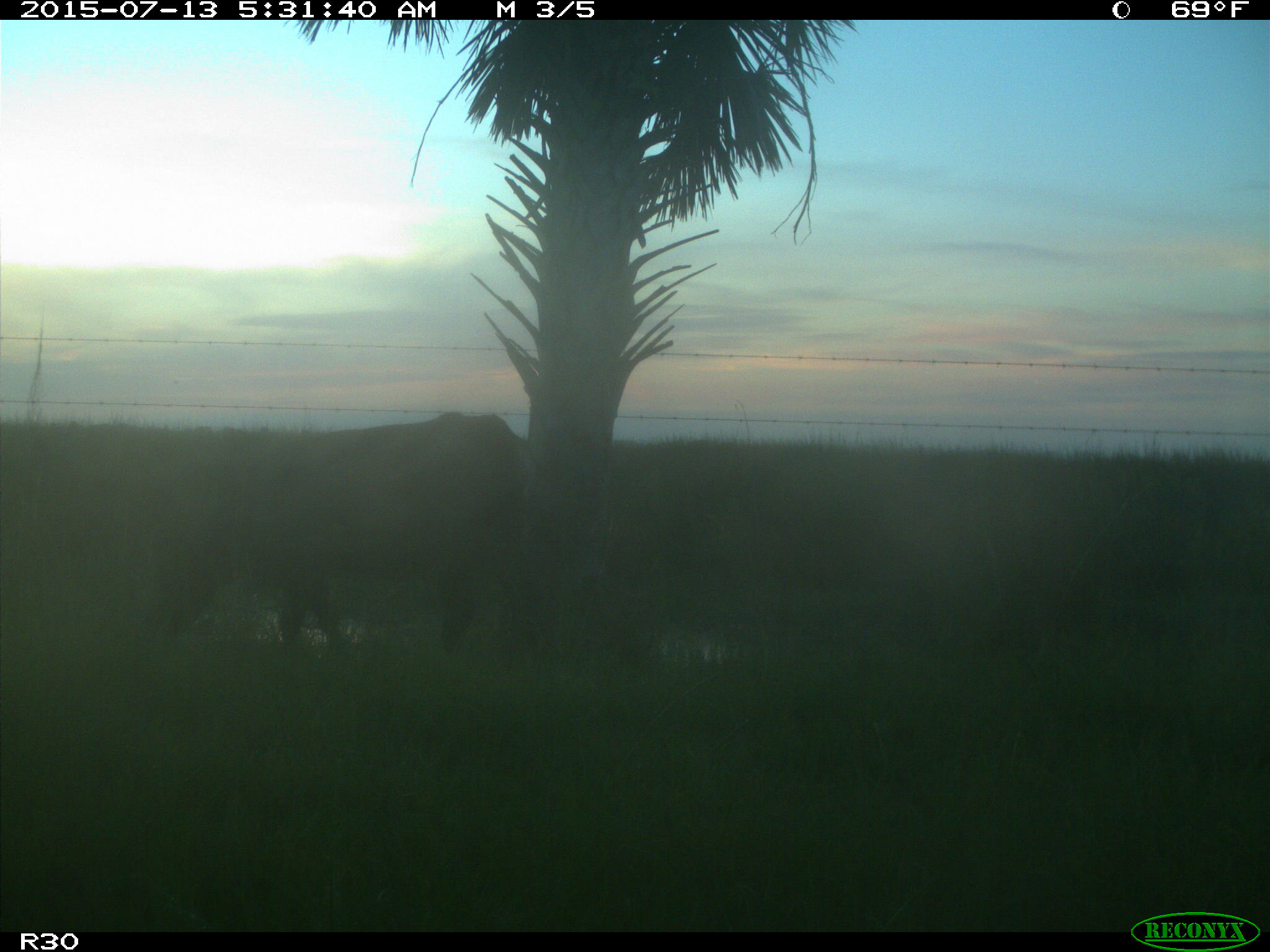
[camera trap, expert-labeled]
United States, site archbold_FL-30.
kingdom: Animalia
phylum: Chordata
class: Mammalia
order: Artiodactyla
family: Bovidae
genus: Bos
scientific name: Bos taurus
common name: domestic cow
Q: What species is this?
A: Bos taurus (domestic cow).